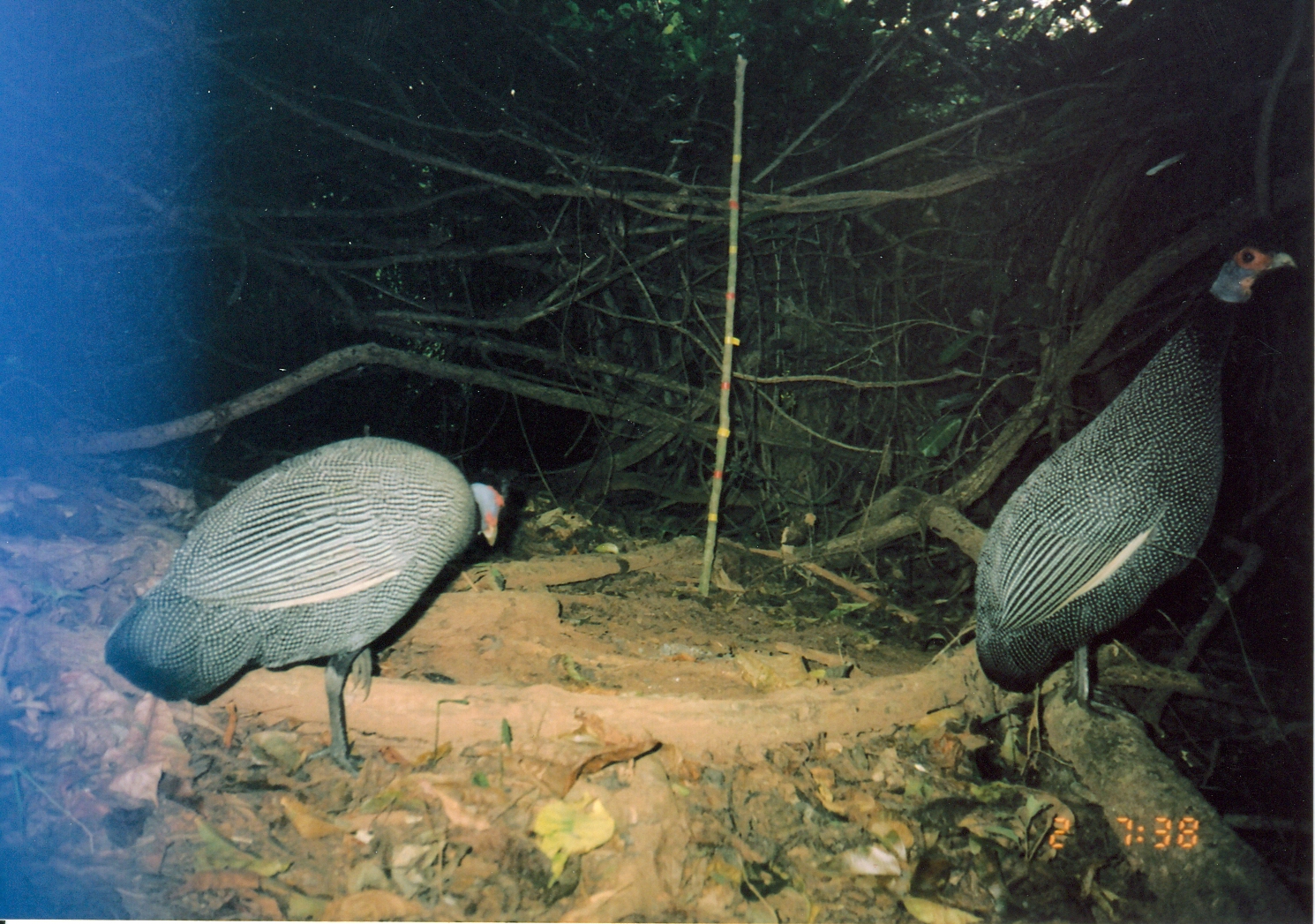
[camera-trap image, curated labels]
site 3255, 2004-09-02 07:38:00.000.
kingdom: Animalia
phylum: Chordata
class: Aves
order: Galliformes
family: Numididae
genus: Guttera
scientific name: Guttera pucherani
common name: crested guineafowl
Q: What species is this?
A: Guttera pucherani (crested guineafowl).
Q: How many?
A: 2.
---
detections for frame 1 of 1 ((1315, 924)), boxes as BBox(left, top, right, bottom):
guttera pucherani: BBox(973, 239, 1296, 717); BBox(103, 438, 507, 772)